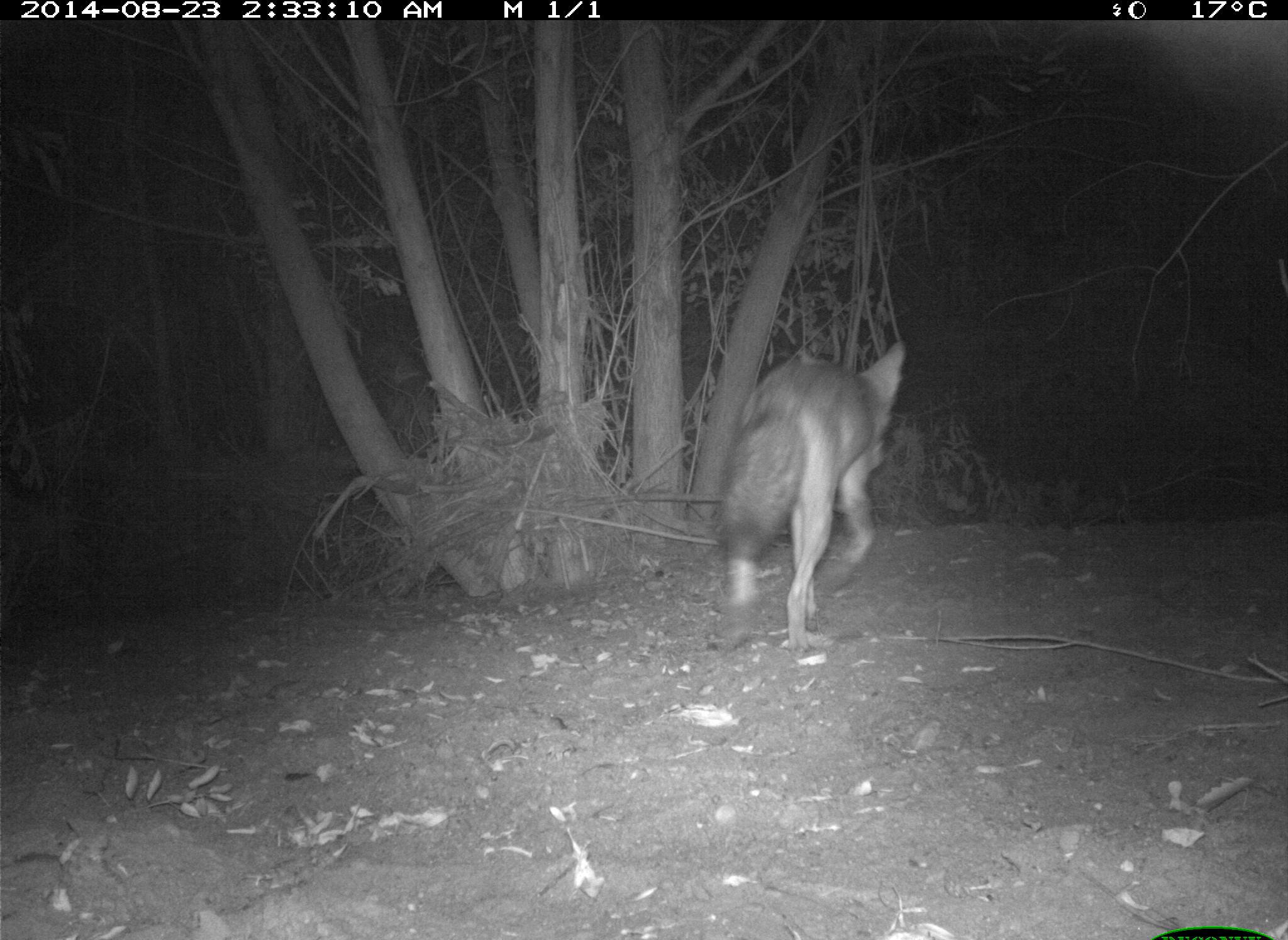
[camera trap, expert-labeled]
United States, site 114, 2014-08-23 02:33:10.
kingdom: Animalia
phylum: Chordata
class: Mammalia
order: Carnivora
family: Canidae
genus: Canis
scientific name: Canis latrans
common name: coyote